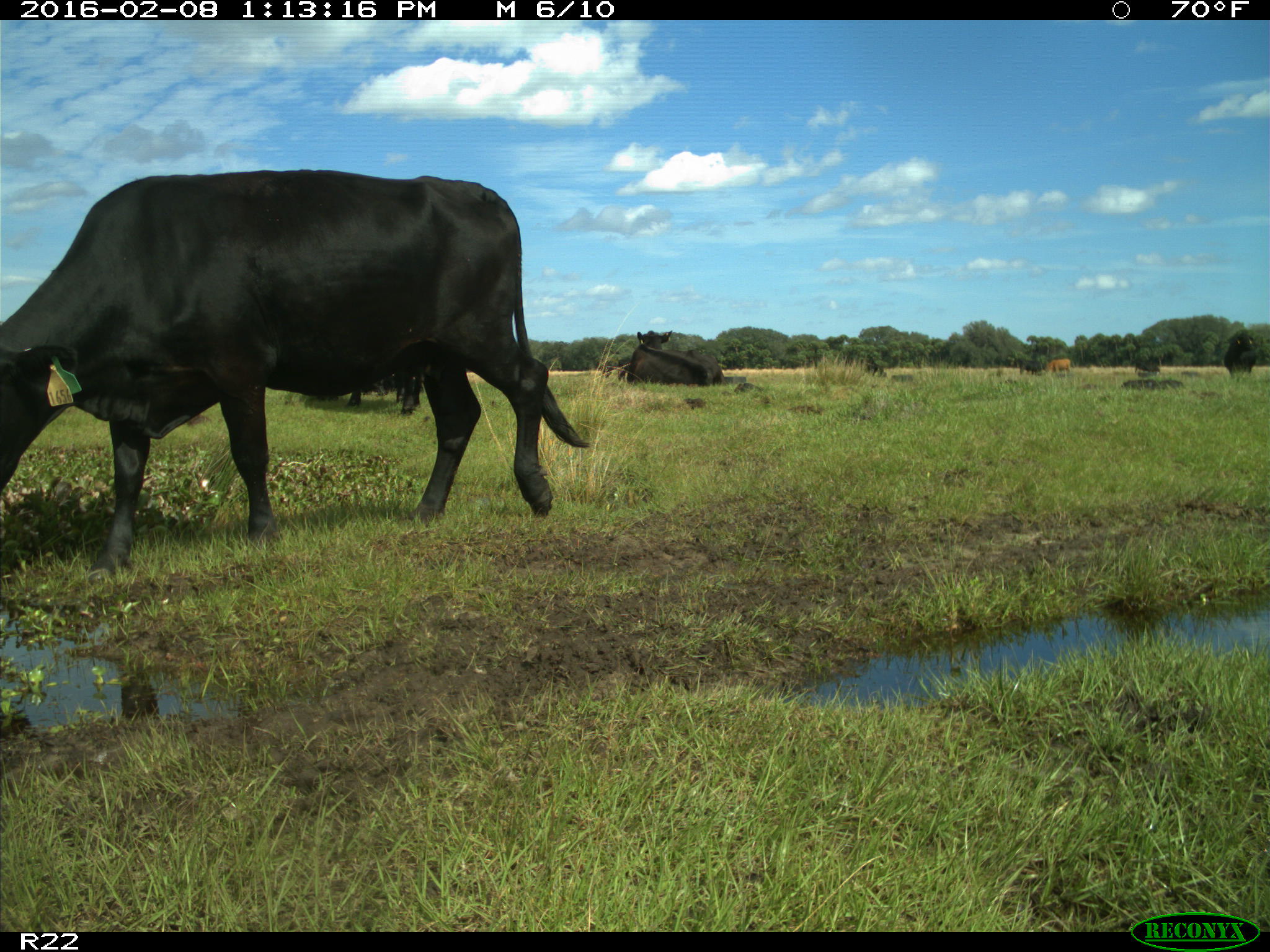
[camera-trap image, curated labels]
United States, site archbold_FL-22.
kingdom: Animalia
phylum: Chordata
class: Mammalia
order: Artiodactyla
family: Bovidae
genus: Bos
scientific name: Bos taurus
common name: domestic cow